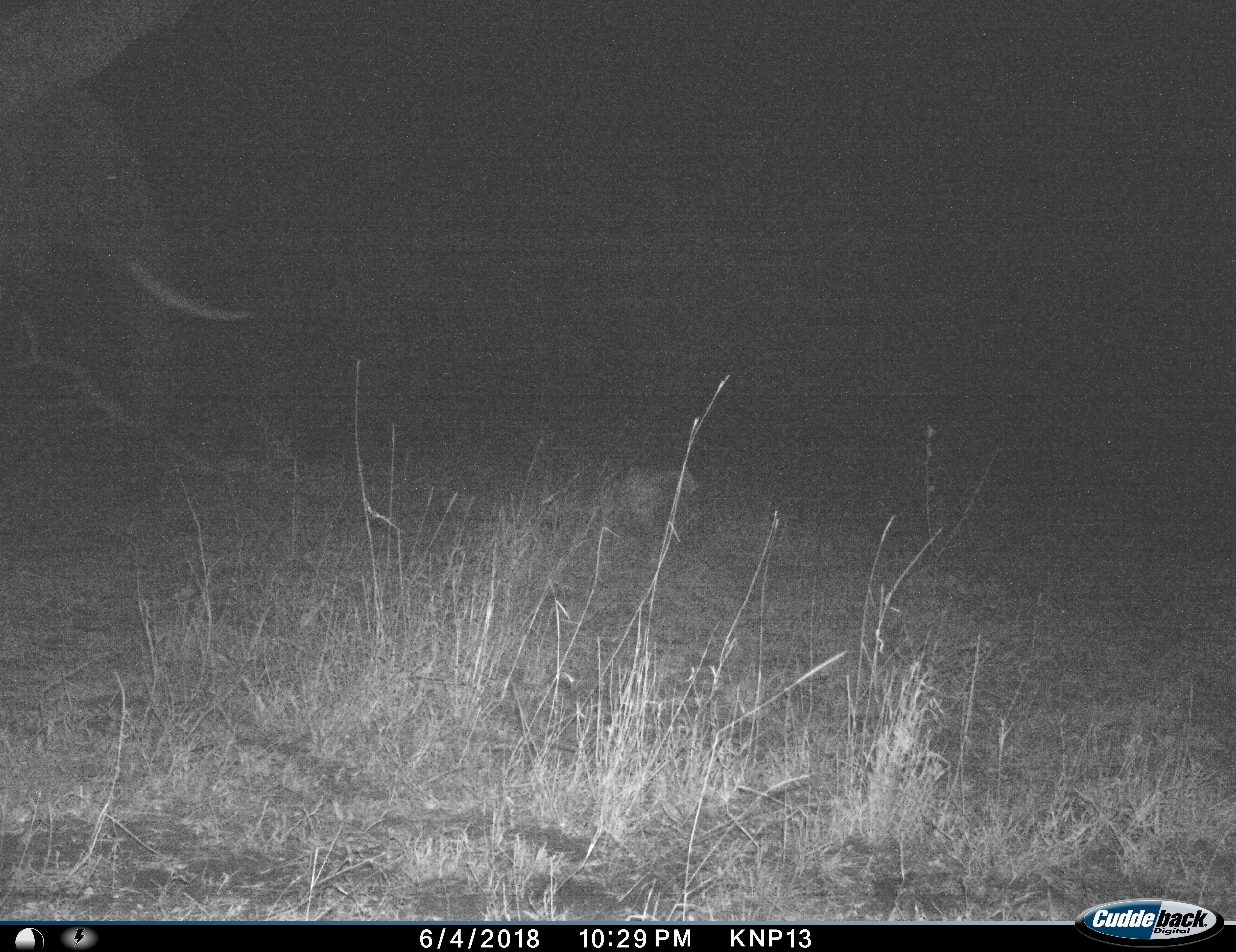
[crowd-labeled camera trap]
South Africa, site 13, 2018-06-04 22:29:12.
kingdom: Animalia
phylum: Chordata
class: Mammalia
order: Proboscidea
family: Elephantidae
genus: Loxodonta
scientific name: Loxodonta africana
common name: african bush elephant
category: elephant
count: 1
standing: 56%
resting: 0%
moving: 44%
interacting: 0%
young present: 0%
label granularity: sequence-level